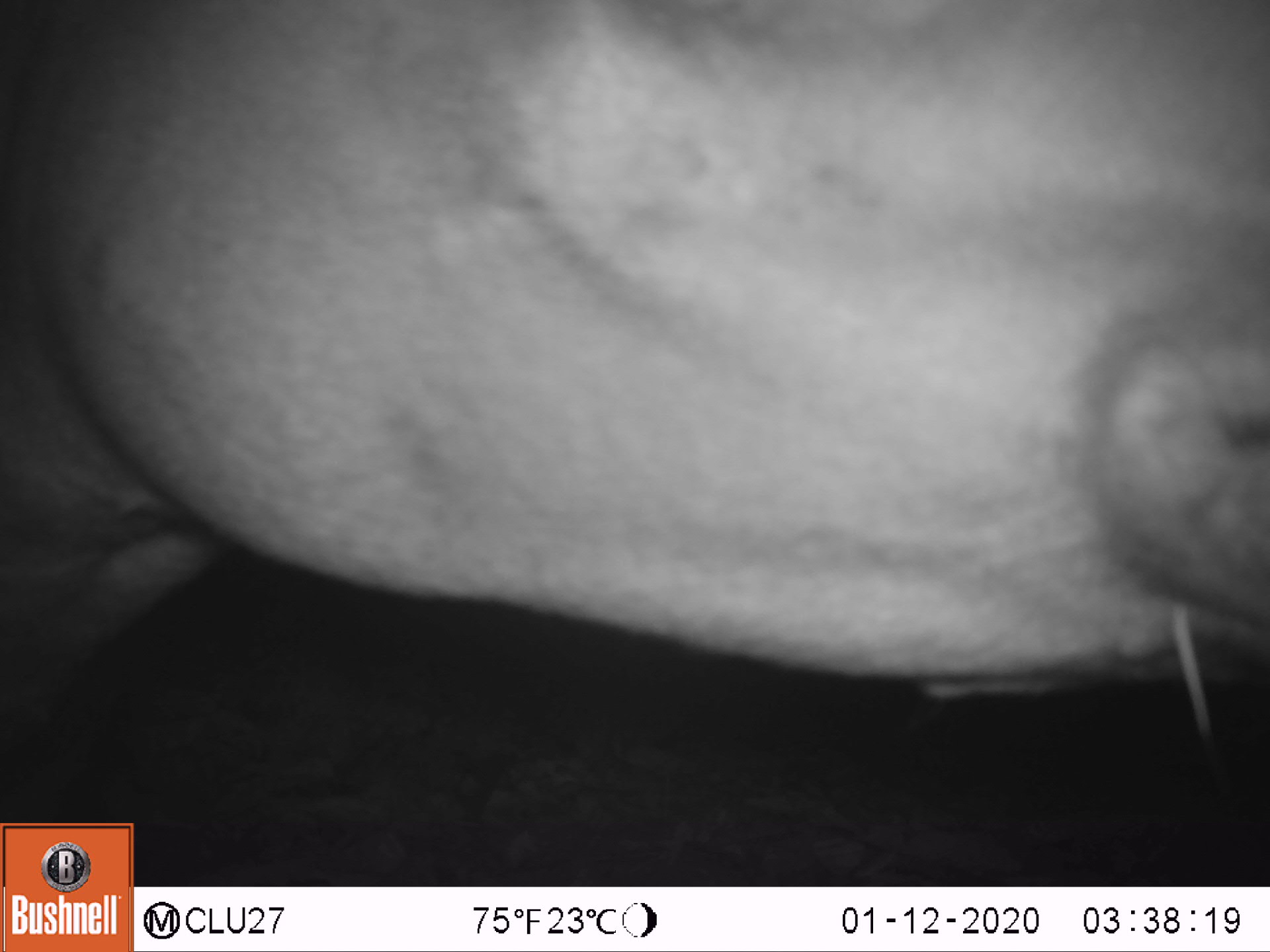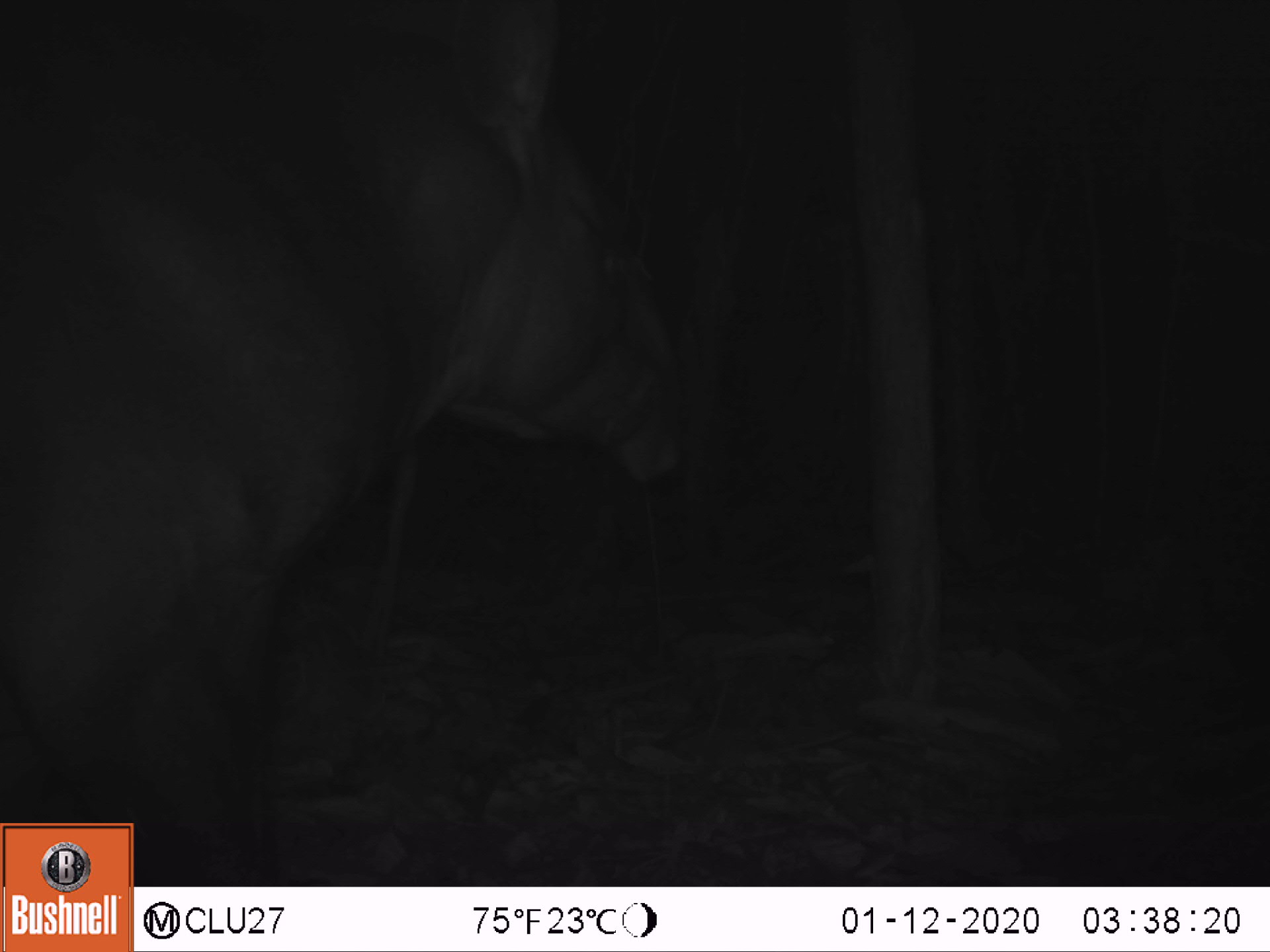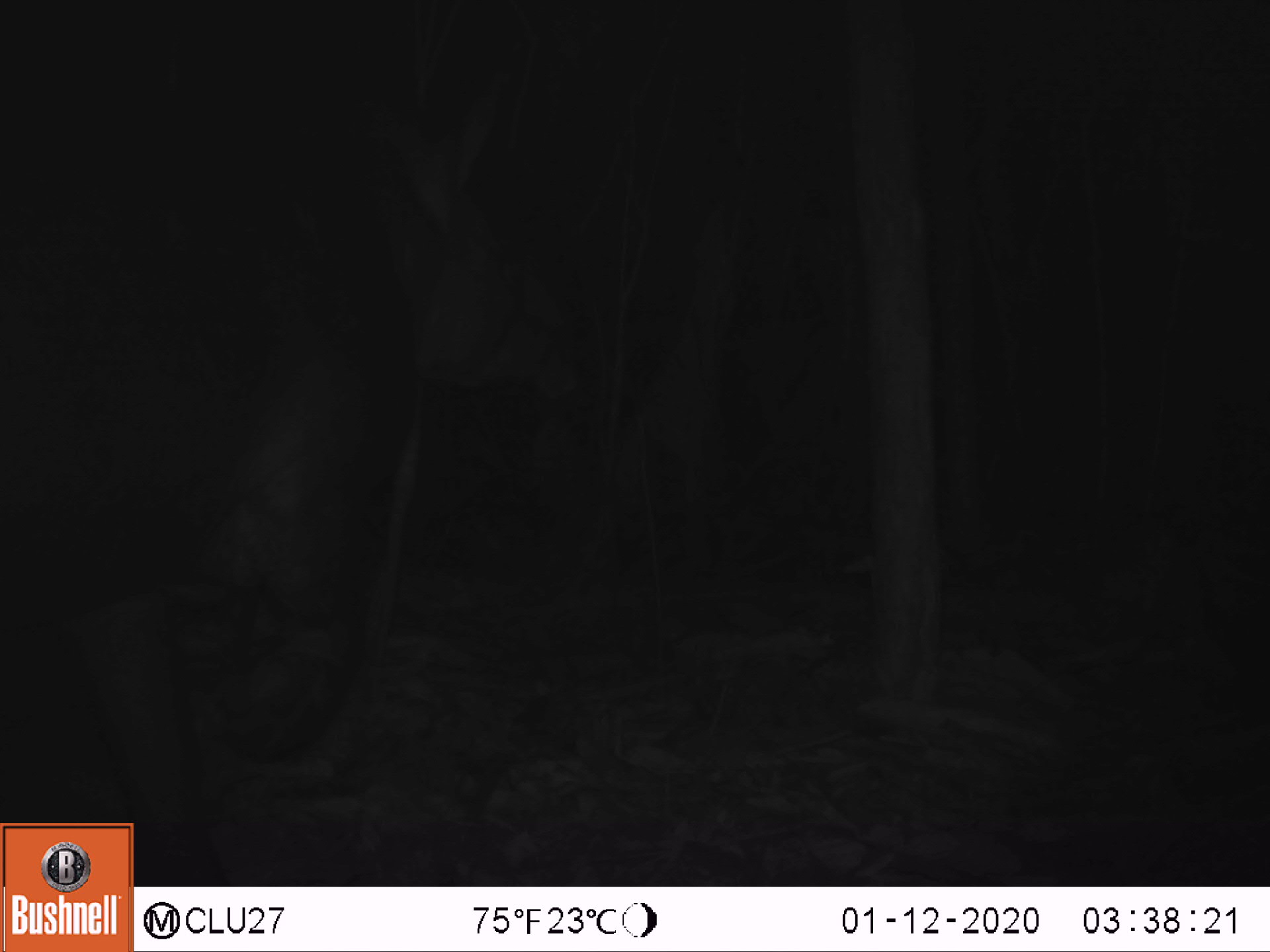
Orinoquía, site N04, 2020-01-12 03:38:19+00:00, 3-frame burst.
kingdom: Animalia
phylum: Chordata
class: Mammalia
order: Perissodactyla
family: Tapiridae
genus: Tapirus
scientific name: Tapirus terrestris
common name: lowland tapir